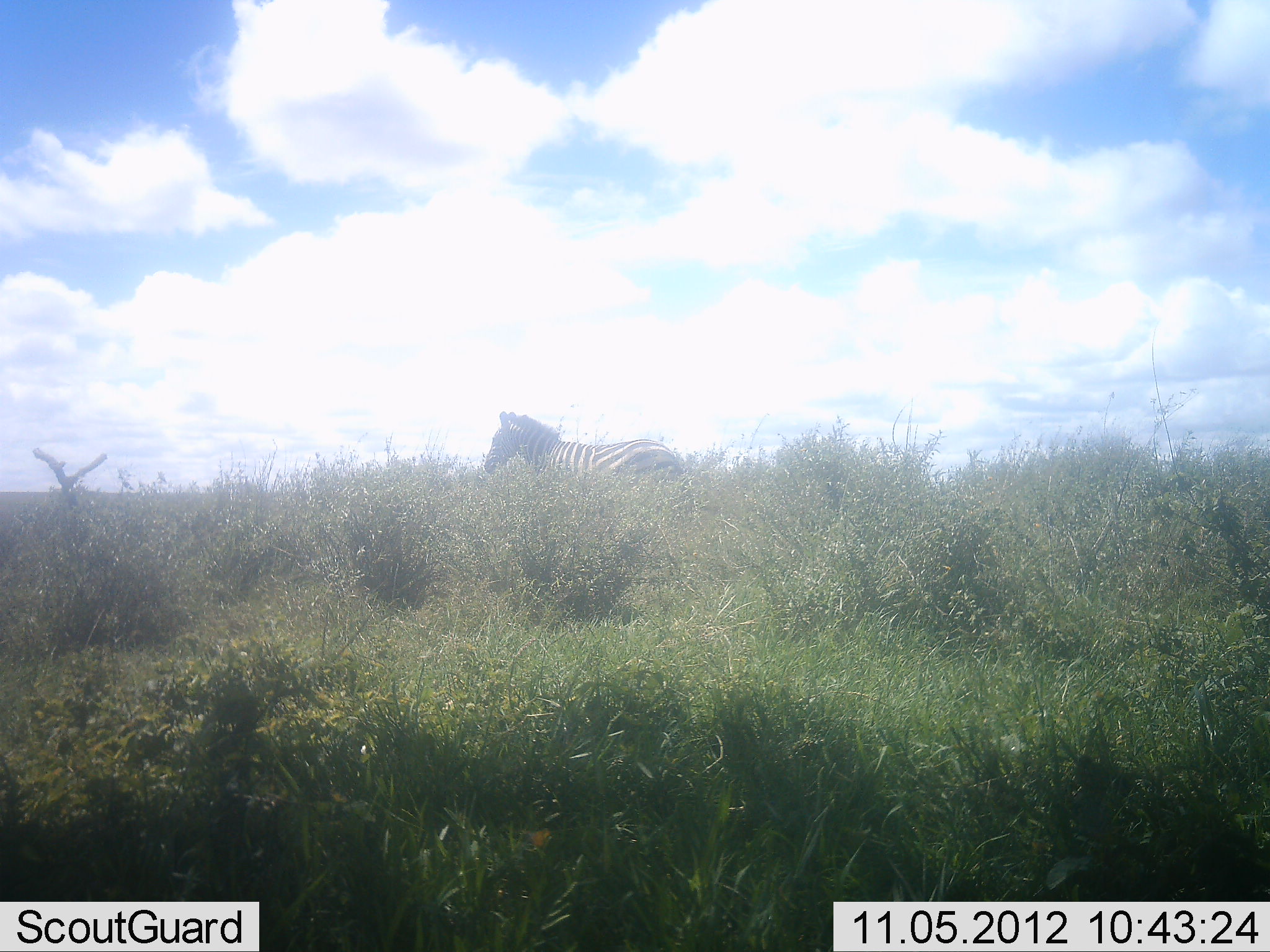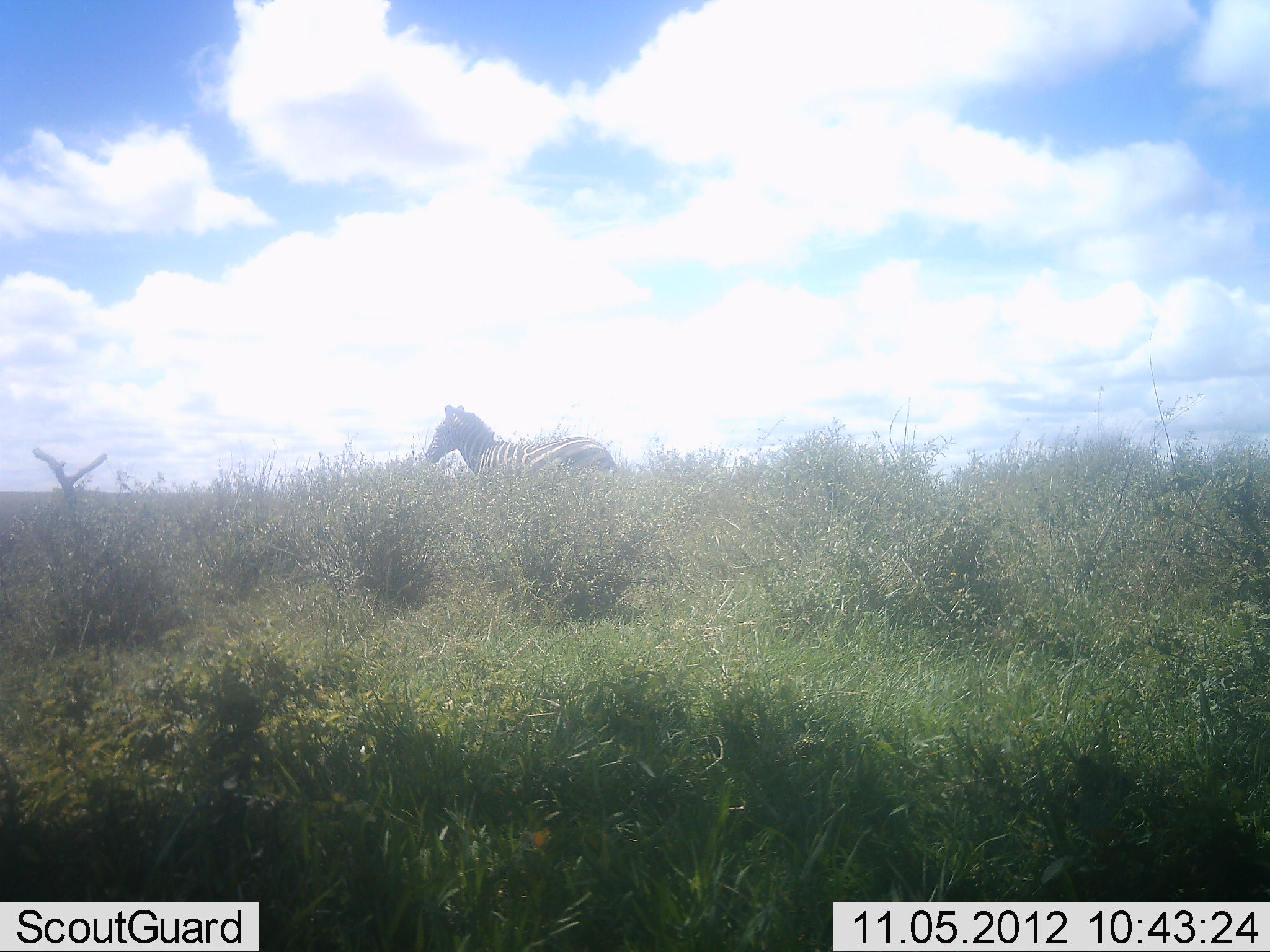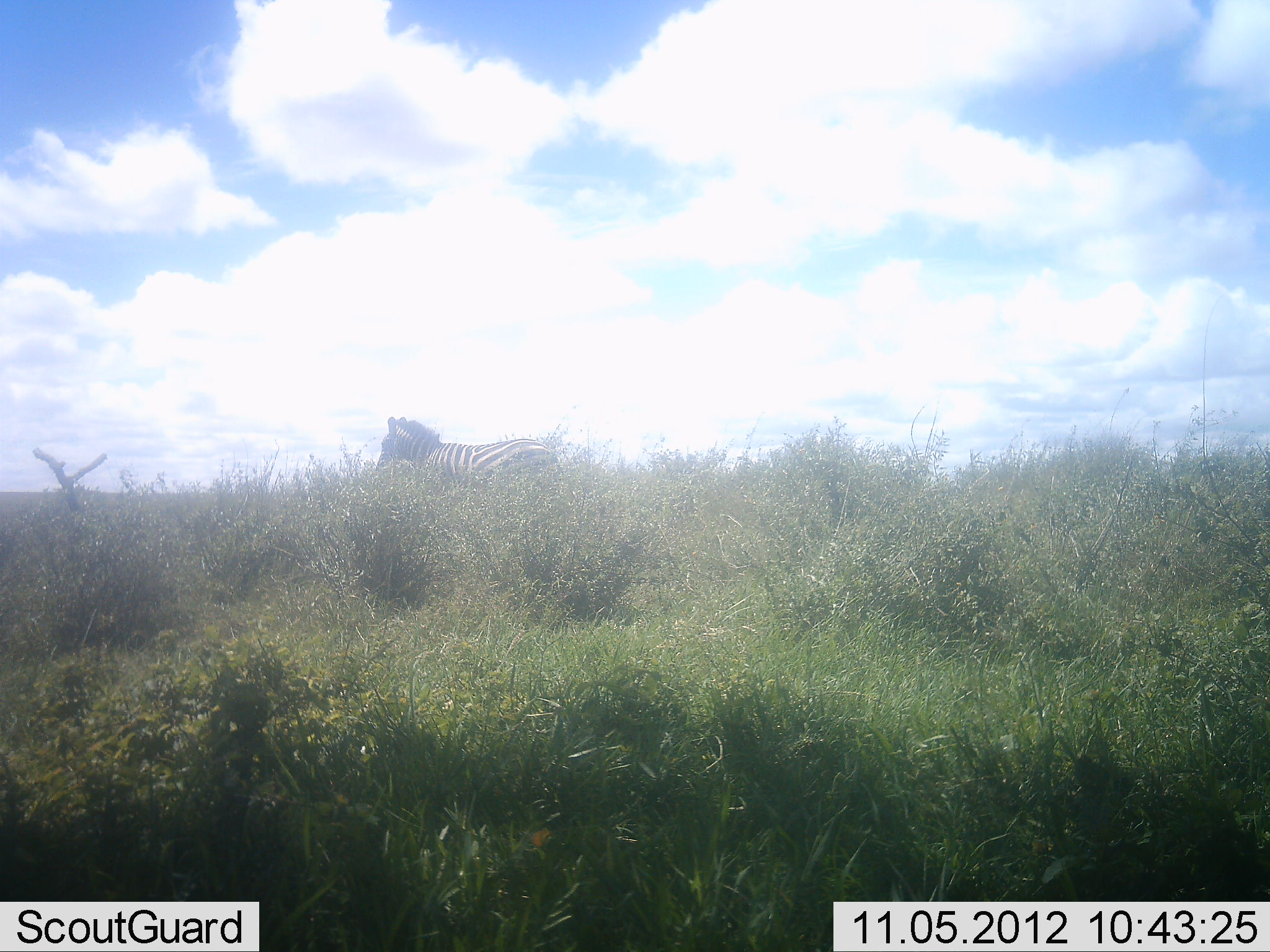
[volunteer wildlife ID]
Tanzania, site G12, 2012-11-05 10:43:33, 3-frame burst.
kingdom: Animalia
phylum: Chordata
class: Mammalia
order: Perissodactyla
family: Equidae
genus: Equus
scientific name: Equus quagga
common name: plains zebra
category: zebra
Zebra (plains zebra) (Equus quagga), count 1. Behavior (volunteer vote fractions): standing 20%, resting 0%, moving 80%, interacting 0%. Young present (vote fraction): 0%. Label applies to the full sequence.